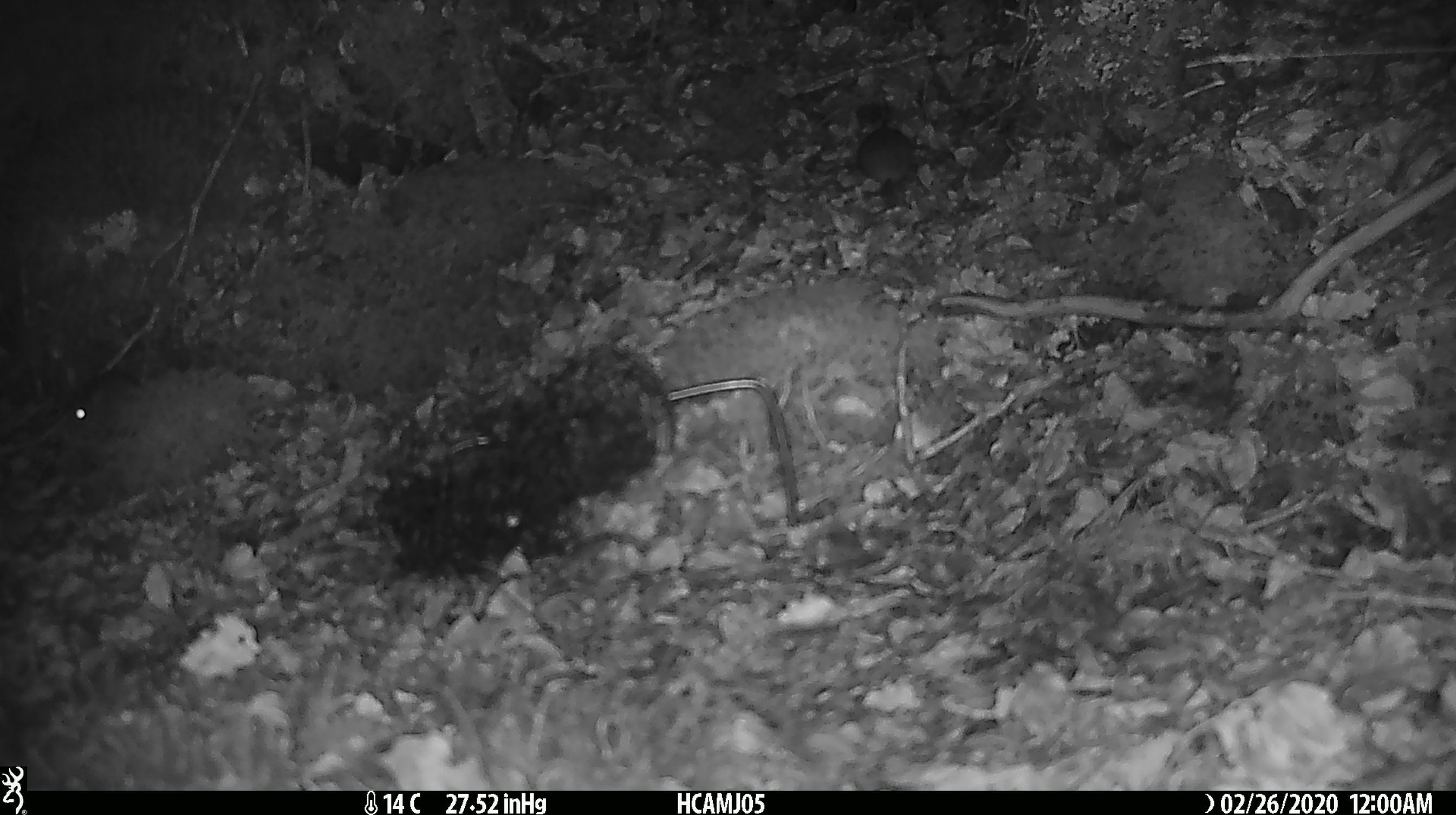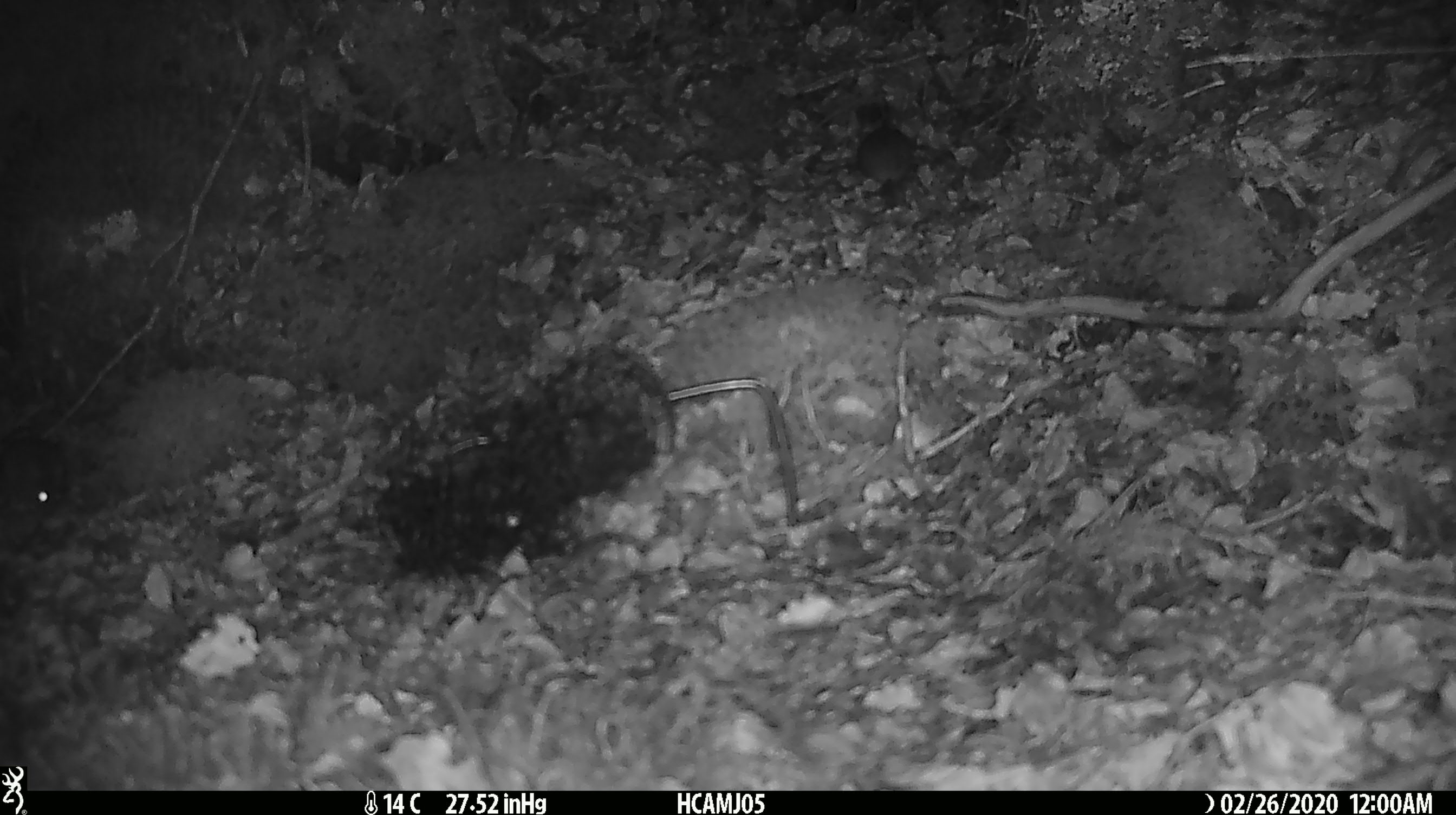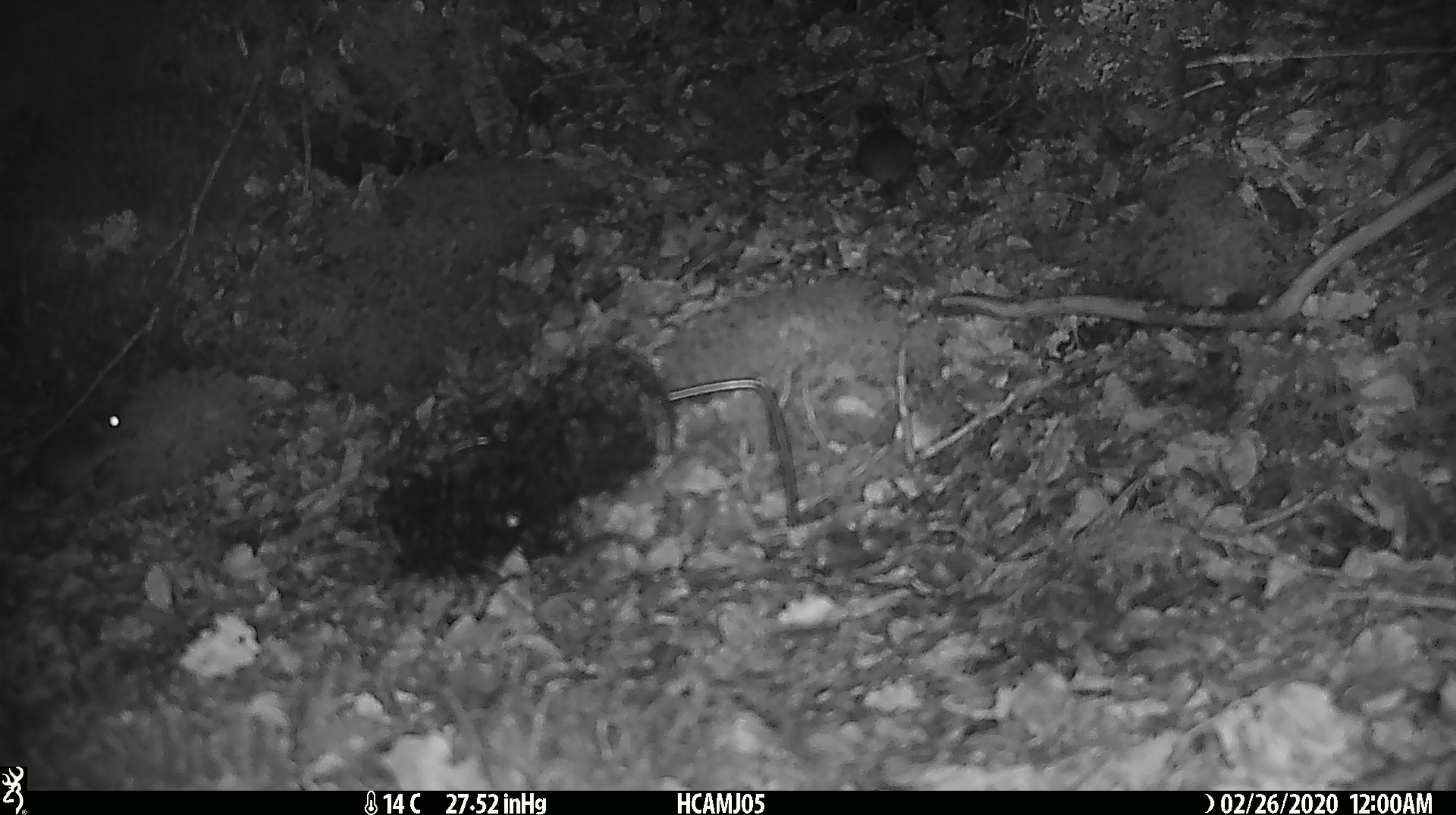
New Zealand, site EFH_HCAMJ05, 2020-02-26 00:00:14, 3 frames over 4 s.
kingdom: Animalia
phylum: Chordata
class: Mammalia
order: Rodentia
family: Muridae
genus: Mus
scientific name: Mus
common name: mouse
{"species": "mouse (Mus)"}